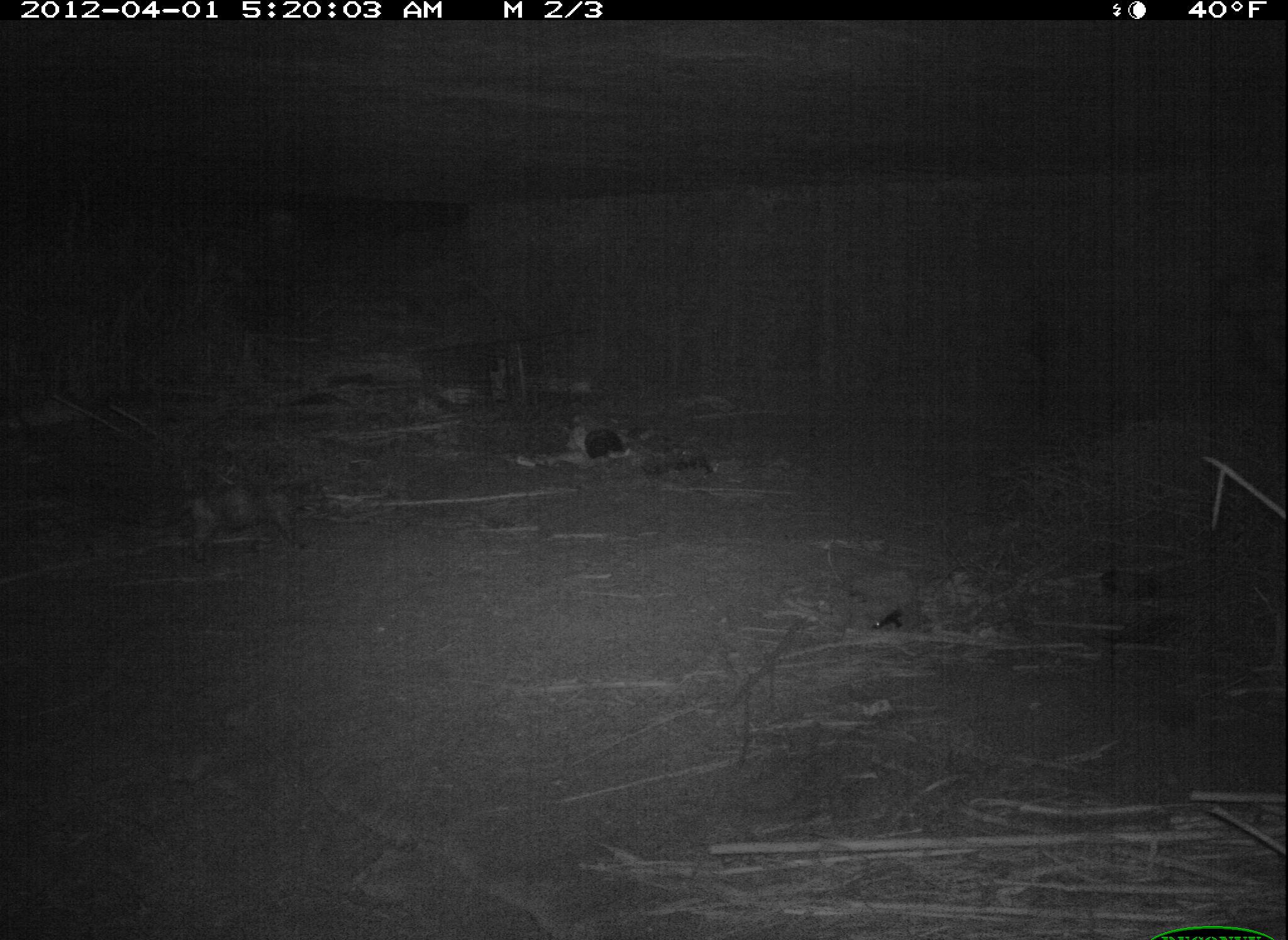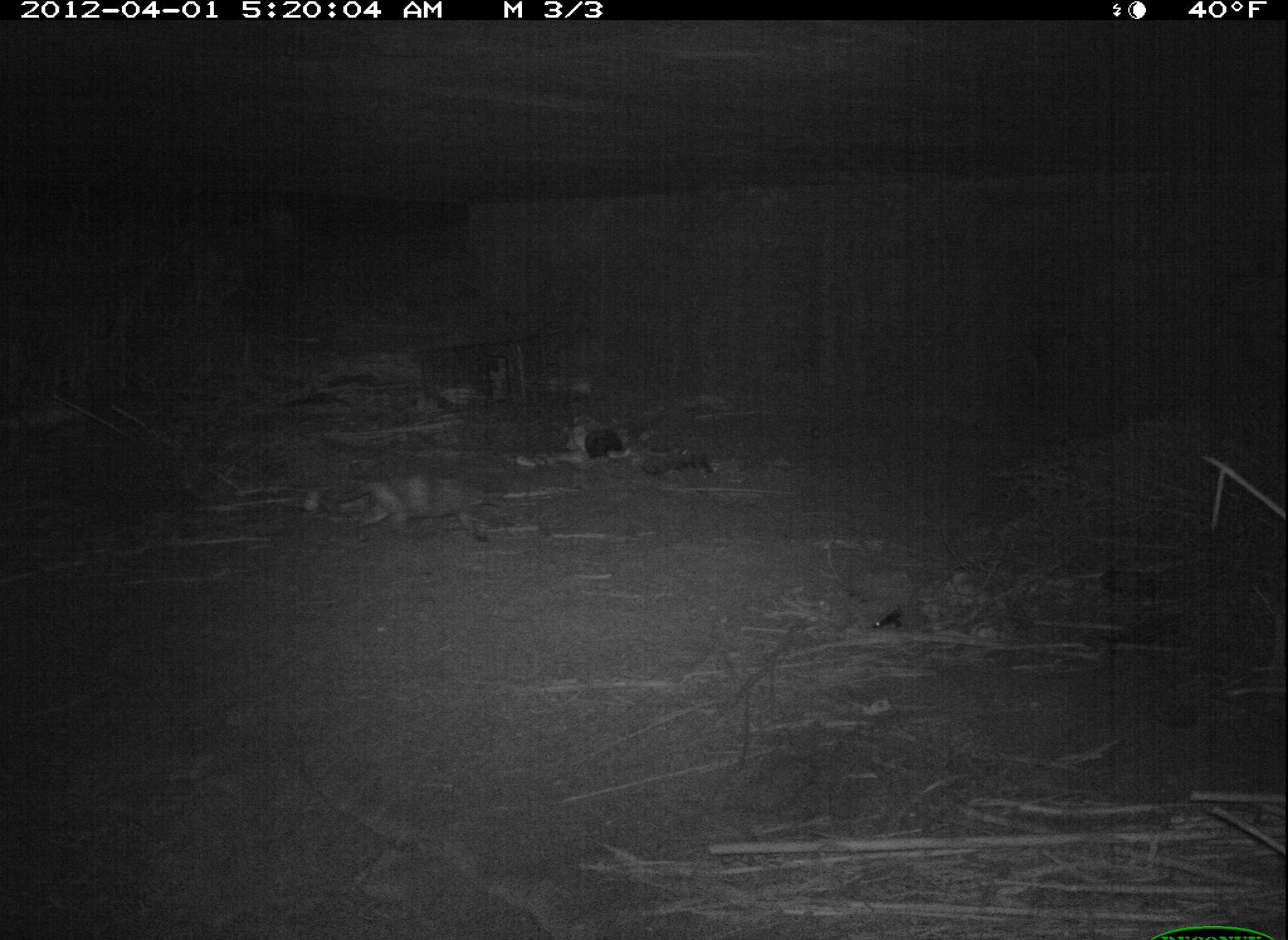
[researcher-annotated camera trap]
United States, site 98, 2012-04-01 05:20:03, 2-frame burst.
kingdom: Animalia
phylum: Chordata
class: Mammalia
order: Carnivora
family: Felidae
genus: Felis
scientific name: Felis catus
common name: cat